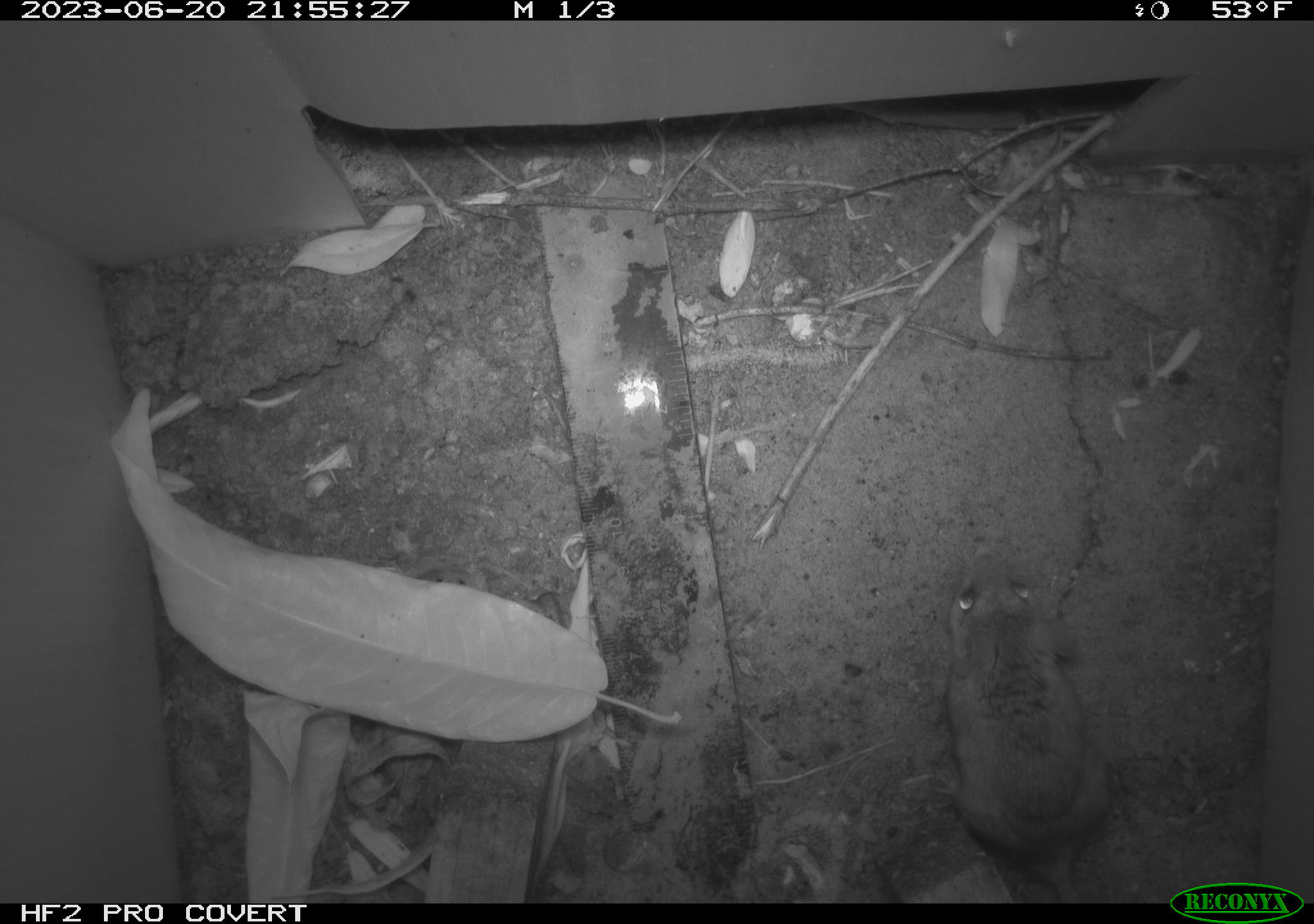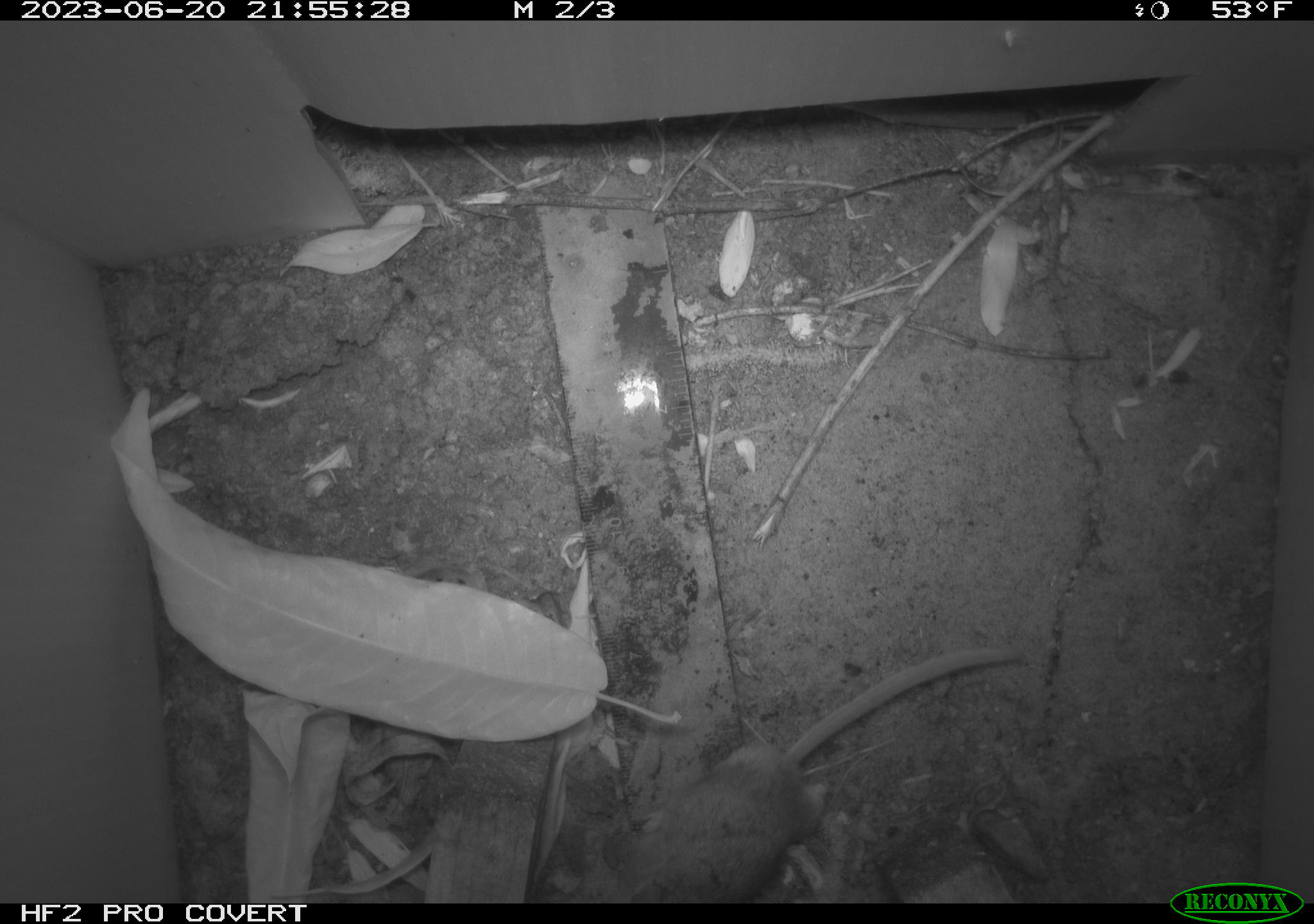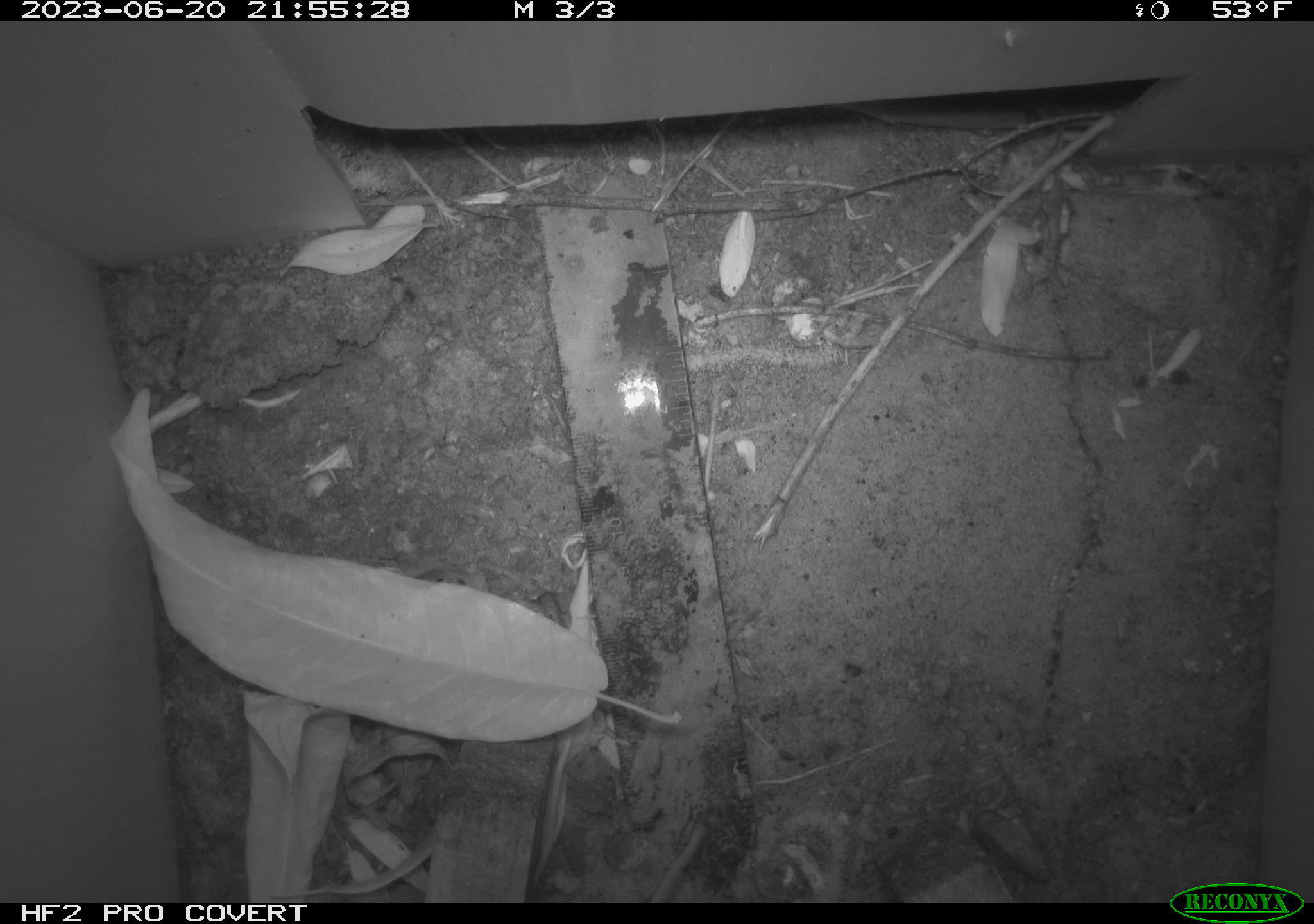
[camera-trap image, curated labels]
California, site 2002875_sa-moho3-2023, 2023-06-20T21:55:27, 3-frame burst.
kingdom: Animalia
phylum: Chordata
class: Mammalia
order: Rodentia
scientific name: Rodentia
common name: mouse species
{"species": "mouse species (Rodentia)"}